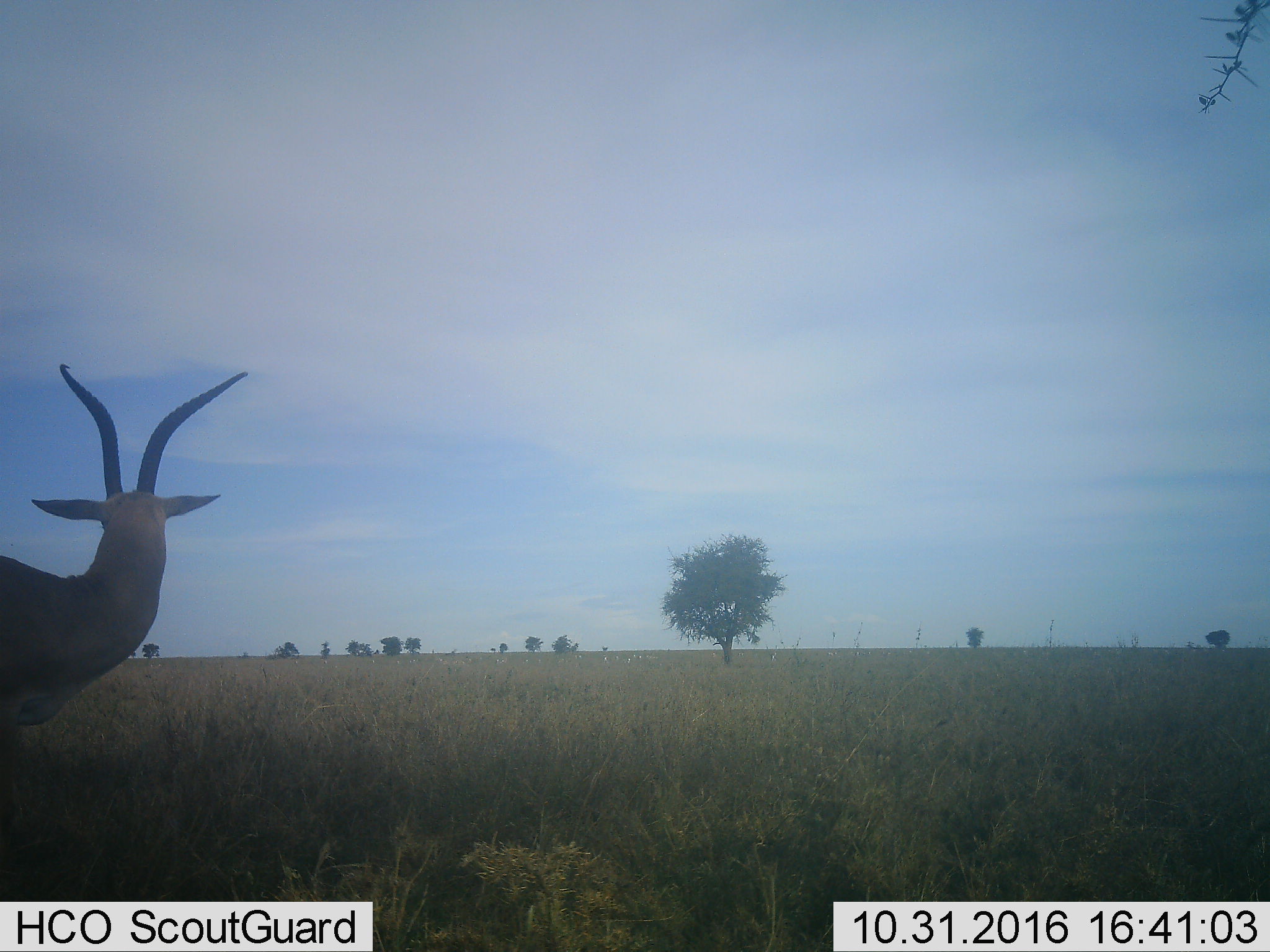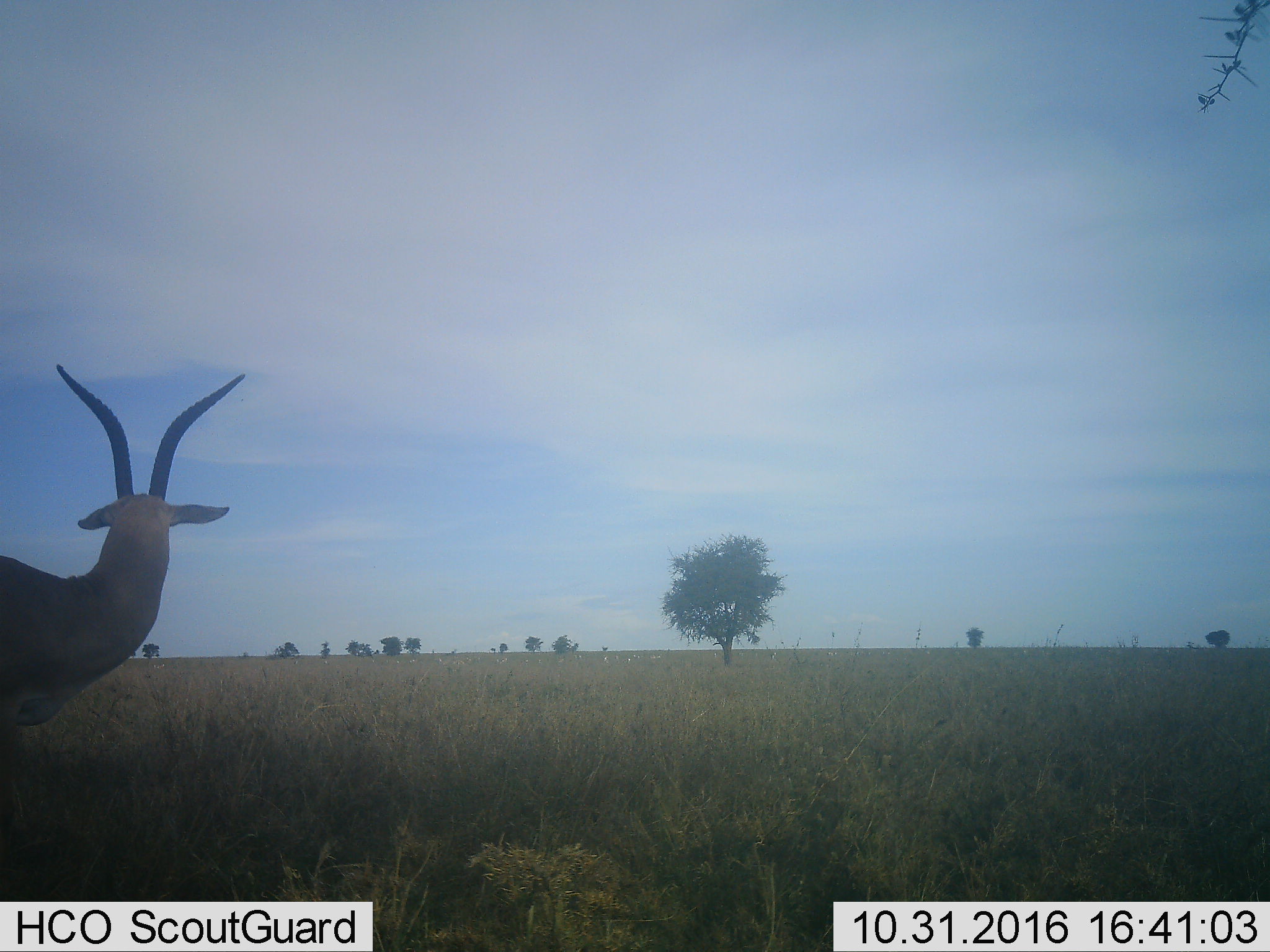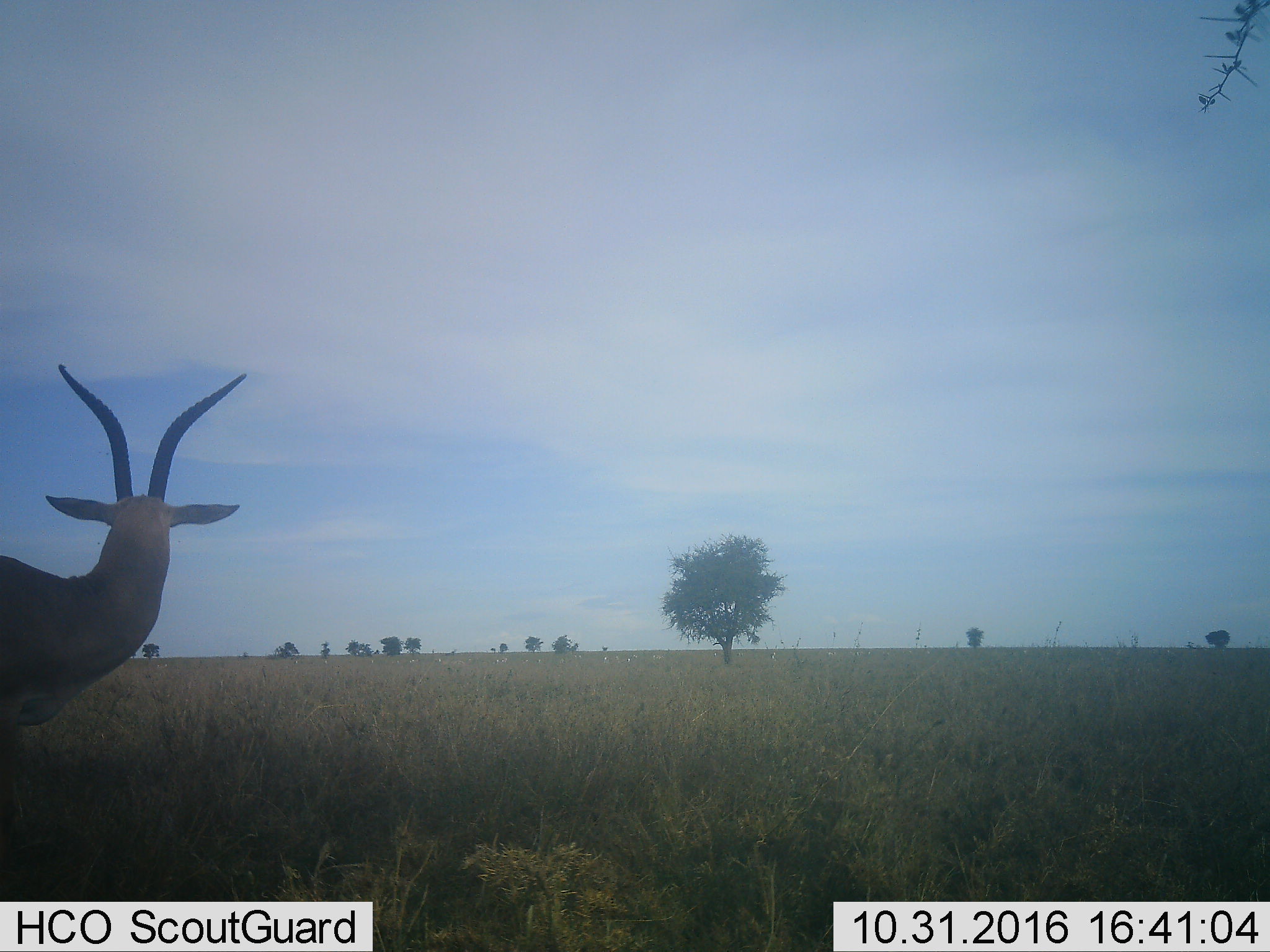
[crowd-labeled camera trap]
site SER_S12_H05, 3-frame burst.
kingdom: Animalia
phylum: Chordata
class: Mammalia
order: Artiodactyla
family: Bovidae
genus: Nanger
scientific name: Nanger granti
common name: grant's gazelle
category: gazellegrants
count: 1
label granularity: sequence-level